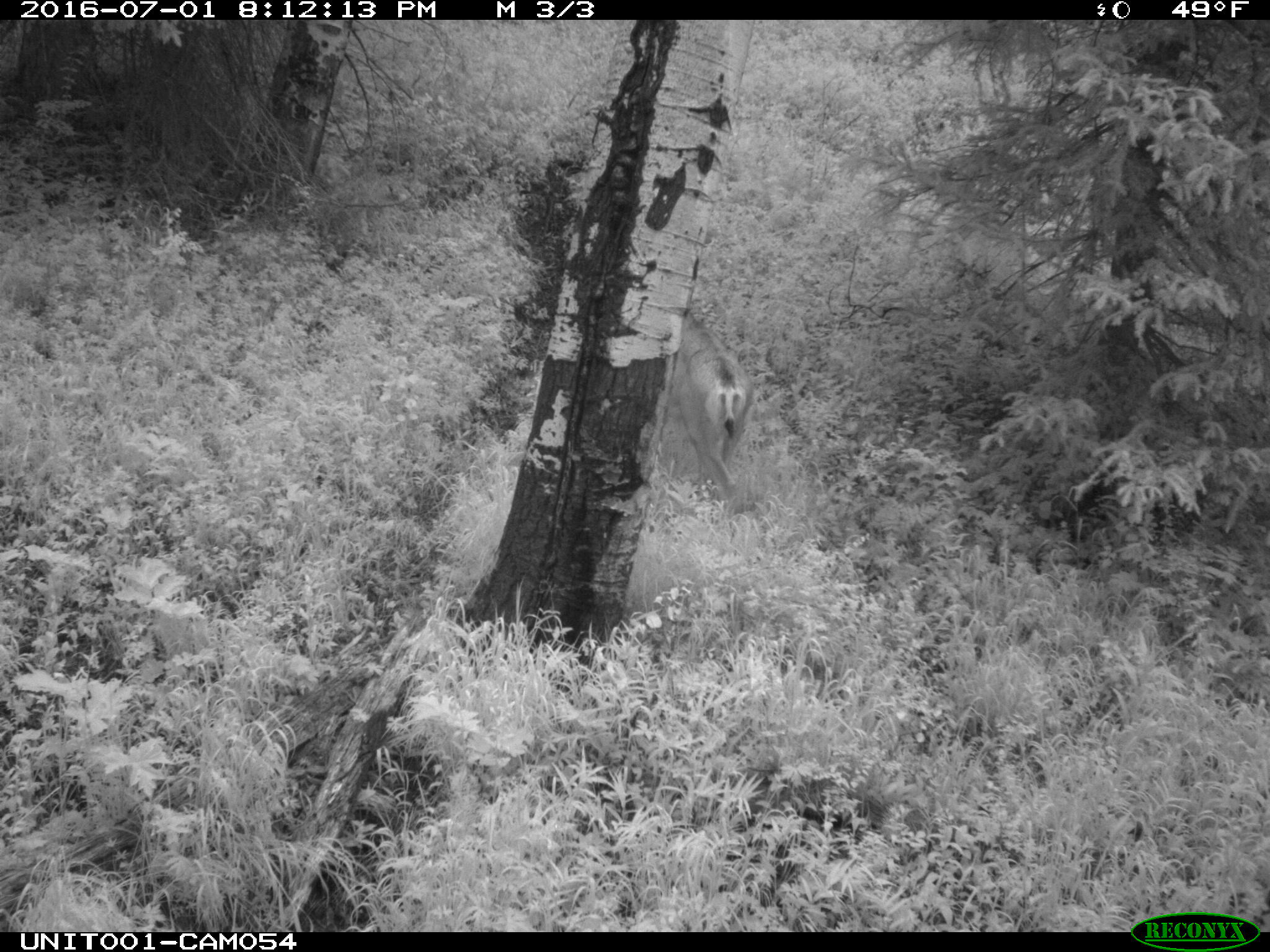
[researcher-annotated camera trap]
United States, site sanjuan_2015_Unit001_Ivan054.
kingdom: Animalia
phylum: Chordata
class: Mammalia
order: Artiodactyla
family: Cervidae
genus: Odocoileus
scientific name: Odocoileus hemionus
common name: mule deer